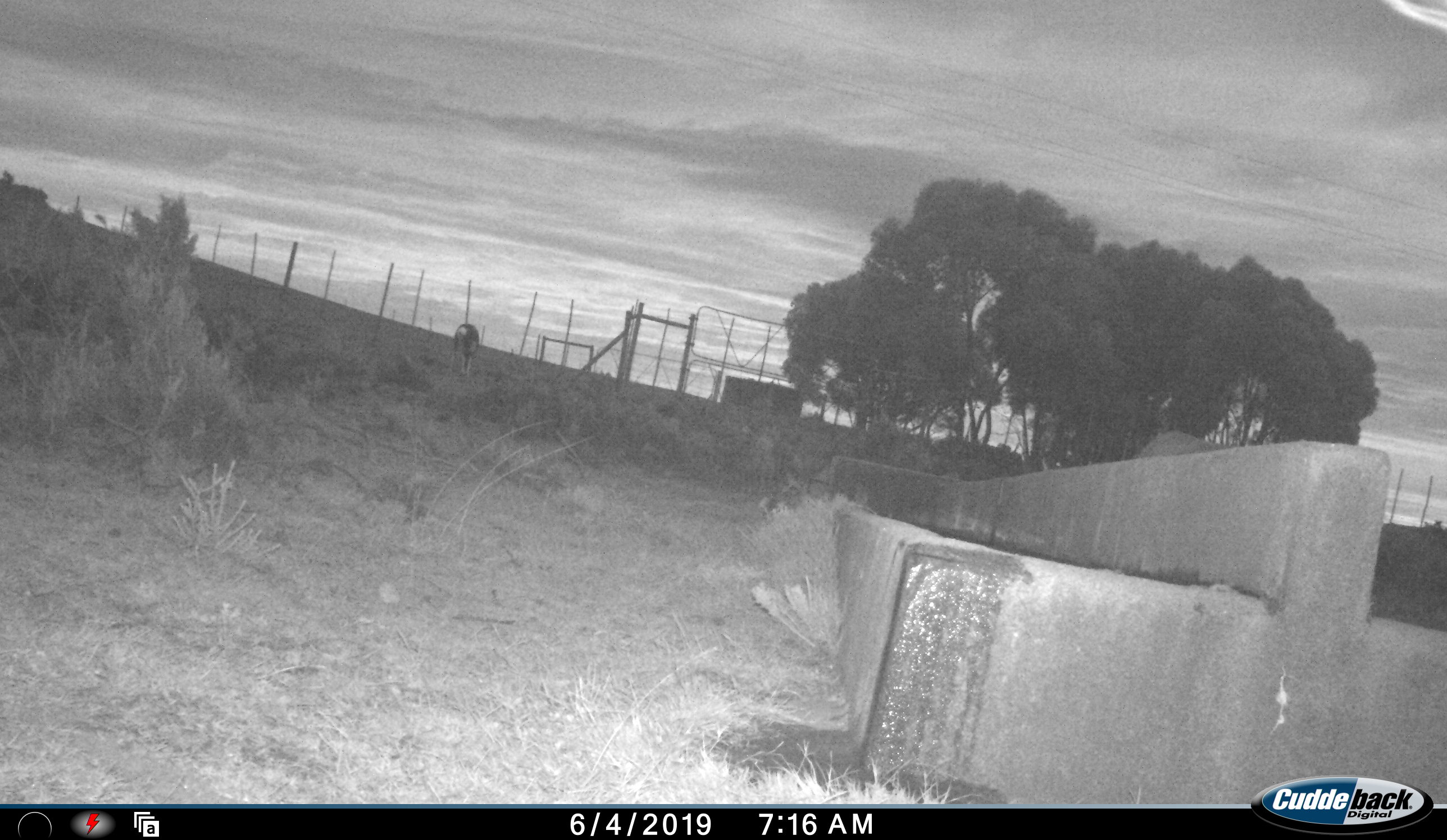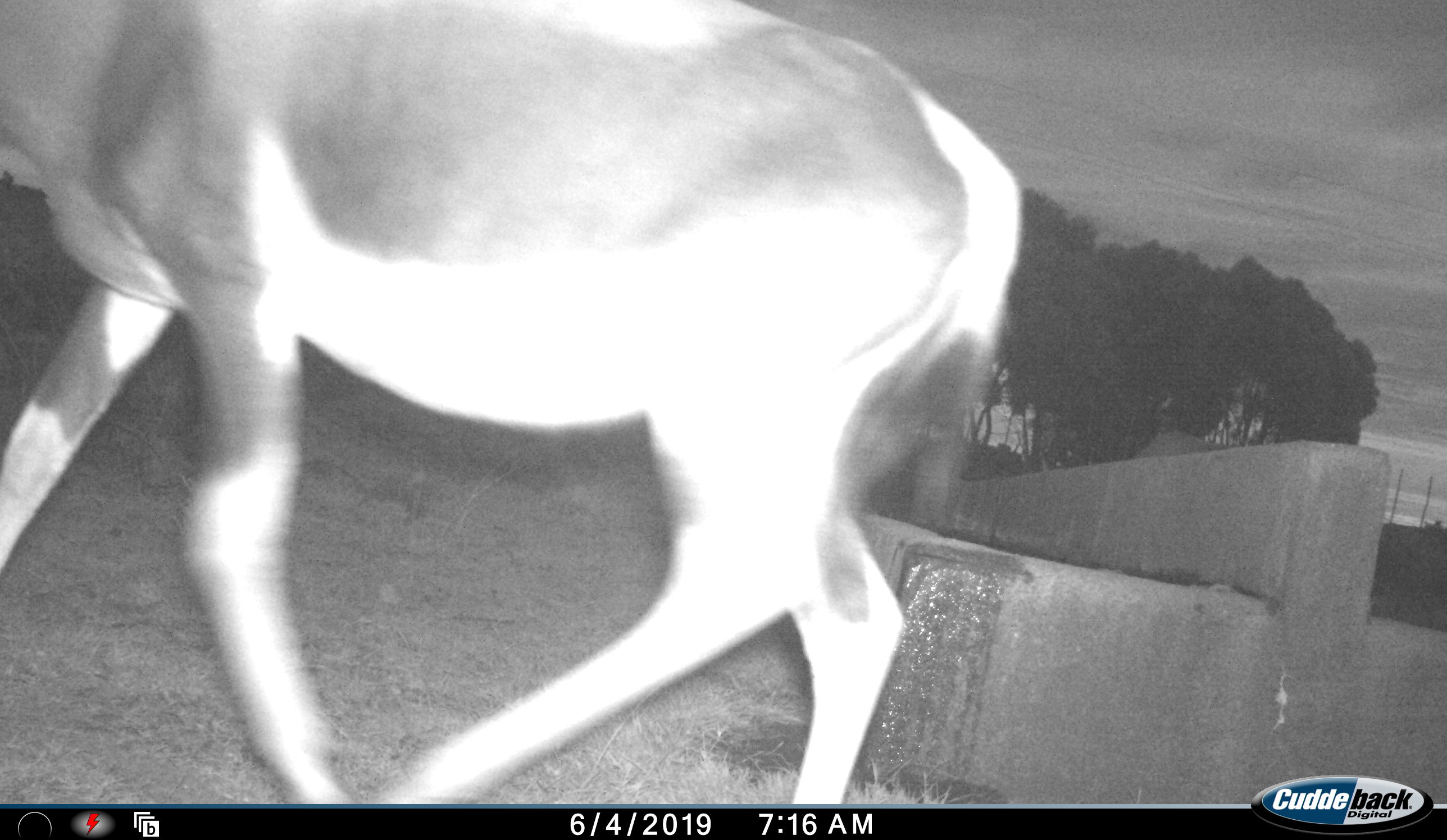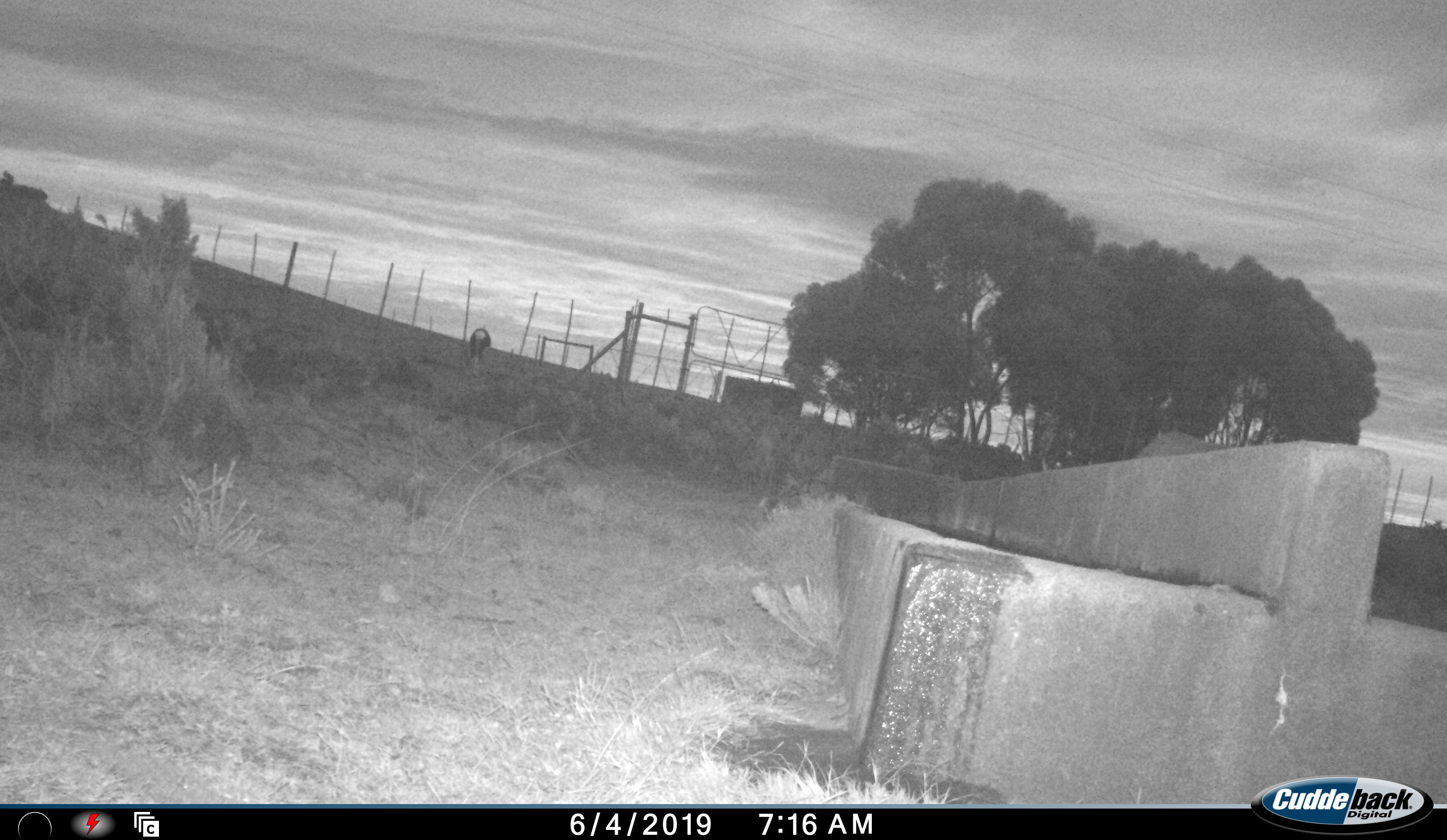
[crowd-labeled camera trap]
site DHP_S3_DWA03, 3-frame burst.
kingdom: Animalia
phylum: Chordata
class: Mammalia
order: Artiodactyla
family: Bovidae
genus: Damaliscus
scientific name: Damaliscus pygargus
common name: bontebok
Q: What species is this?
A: Bontebok (Damaliscus pygargus).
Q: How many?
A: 2.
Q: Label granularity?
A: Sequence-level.